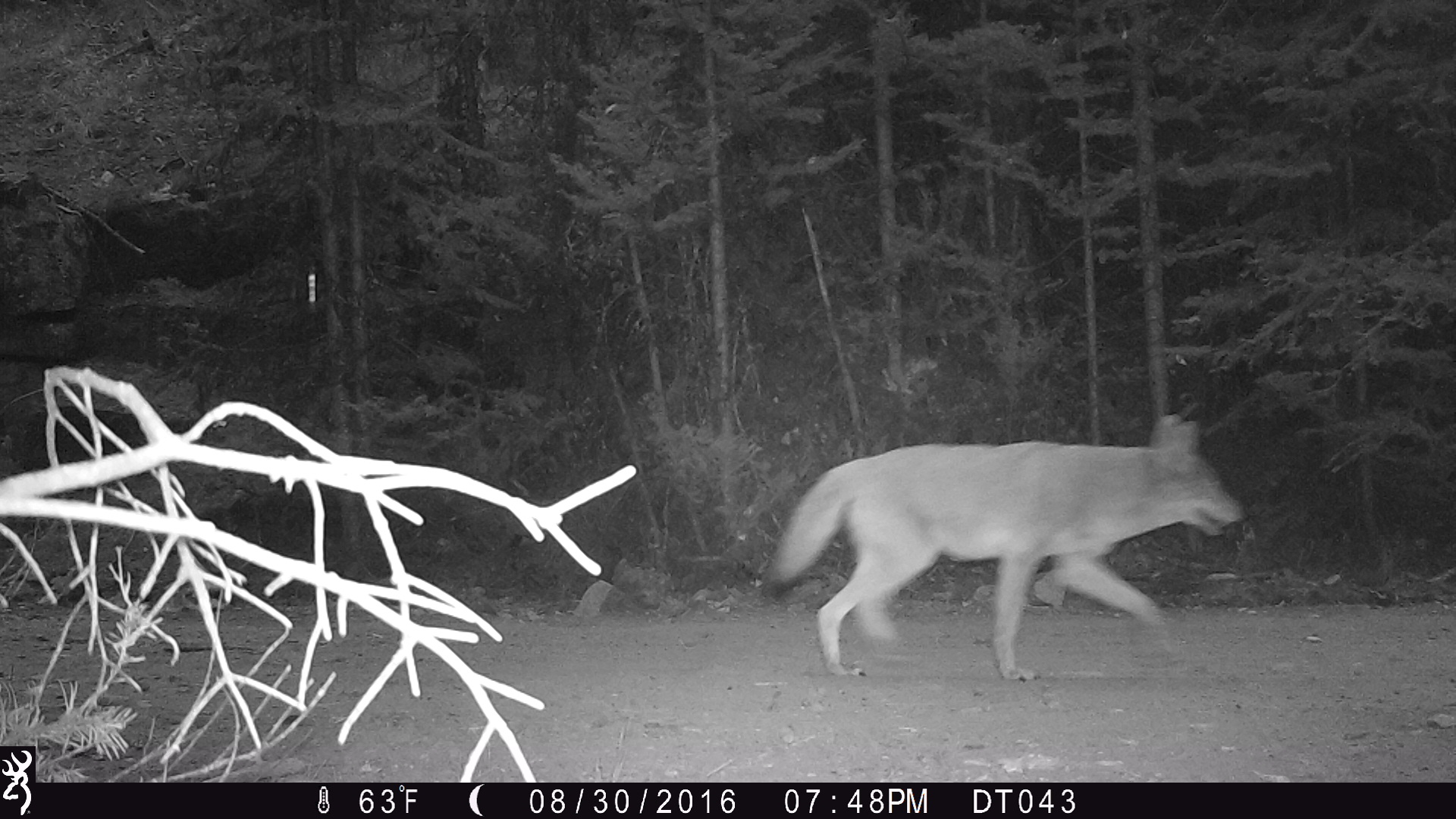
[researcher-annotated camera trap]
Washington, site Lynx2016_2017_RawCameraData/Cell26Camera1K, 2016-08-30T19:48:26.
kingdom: Animalia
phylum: Chordata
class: Mammalia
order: Carnivora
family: Canidae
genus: Canis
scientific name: Canis latrans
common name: coyote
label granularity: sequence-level